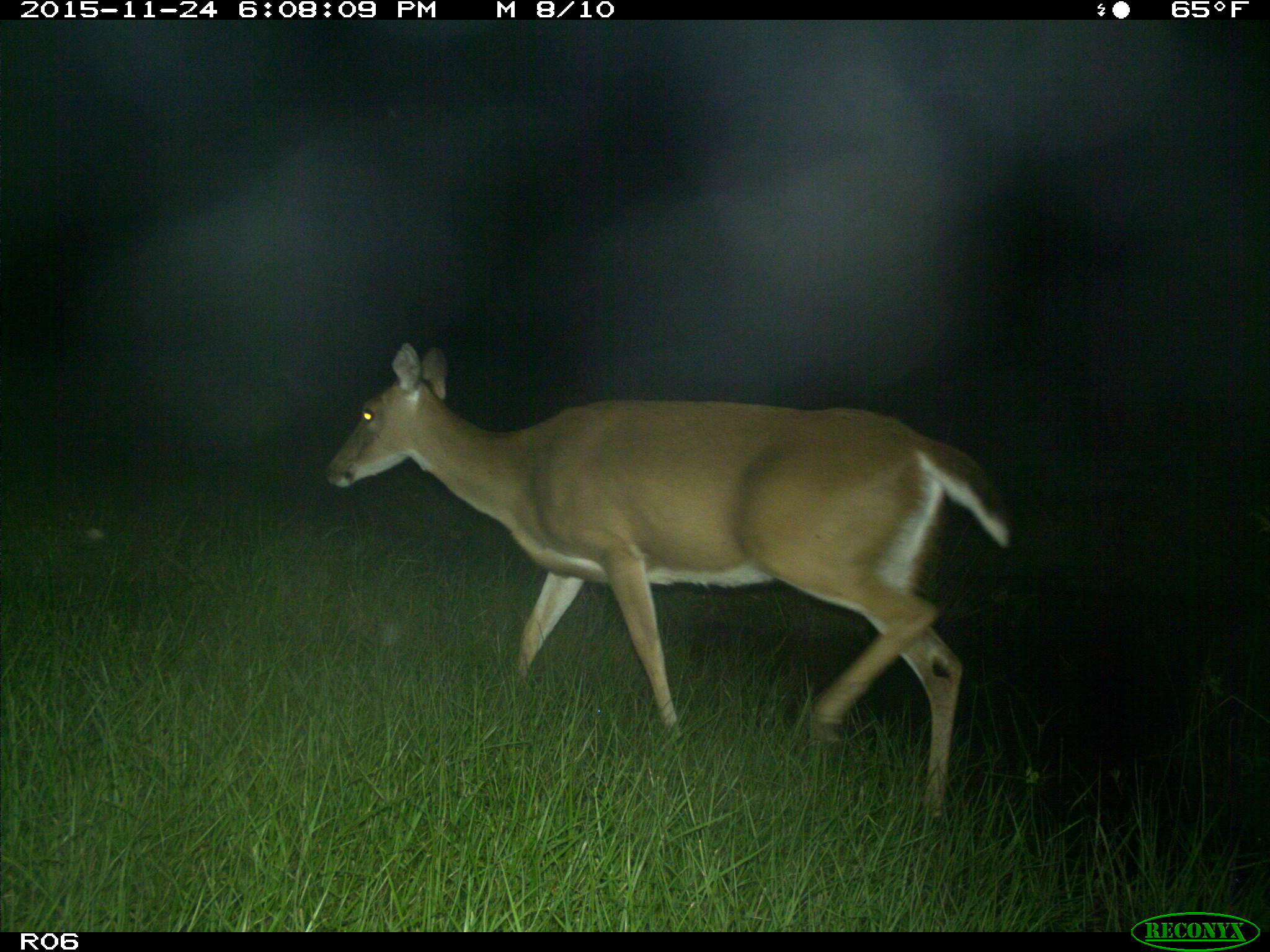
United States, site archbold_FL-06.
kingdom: Animalia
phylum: Chordata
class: Mammalia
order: Artiodactyla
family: Cervidae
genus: Odocoileus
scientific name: Odocoileus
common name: deer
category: unidentified deer